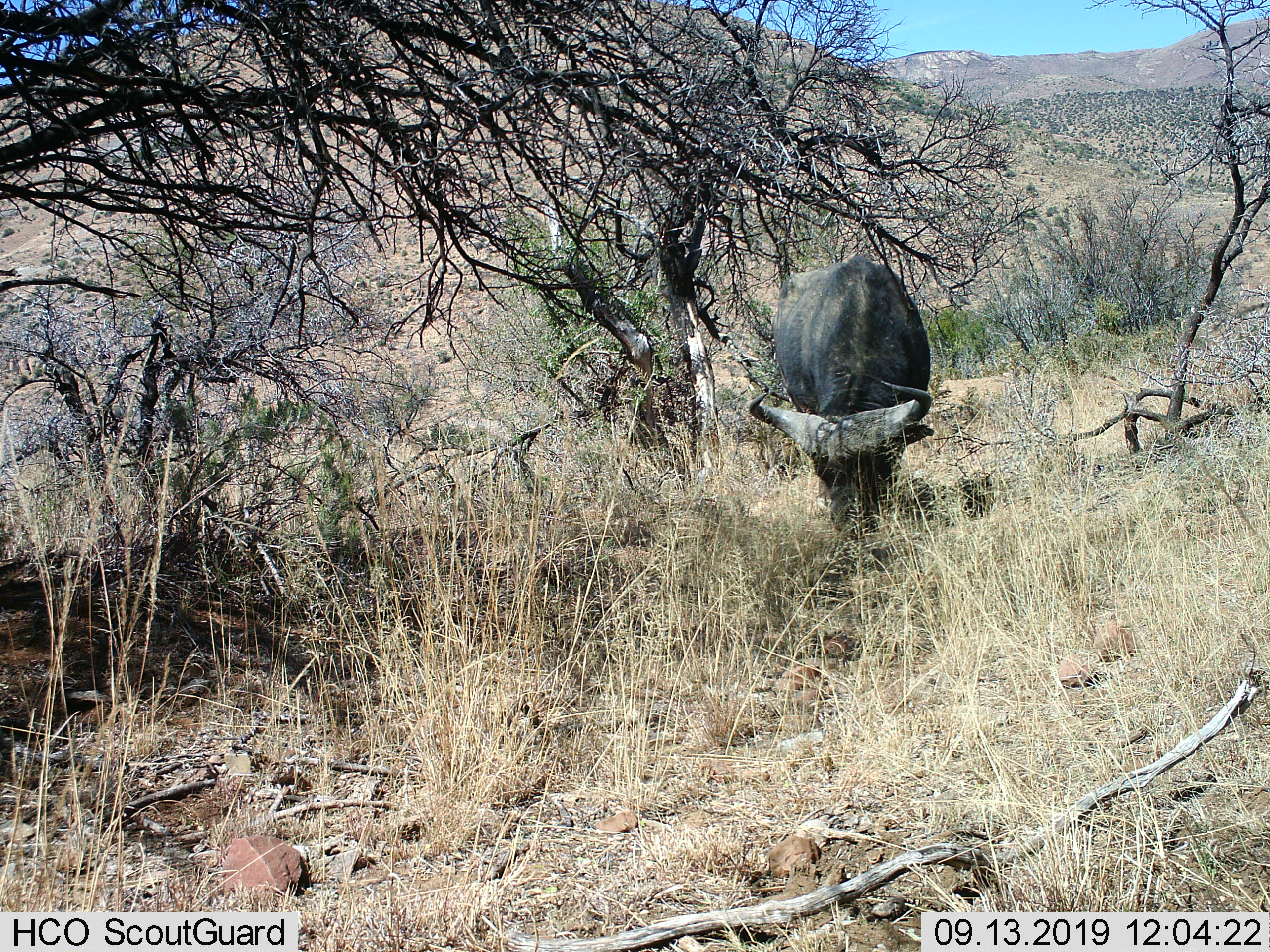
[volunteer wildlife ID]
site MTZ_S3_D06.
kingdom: Animalia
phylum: Chordata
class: Mammalia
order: Artiodactyla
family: Bovidae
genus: Syncerus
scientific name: Syncerus caffer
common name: african buffalo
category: buffalo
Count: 1.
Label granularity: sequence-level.